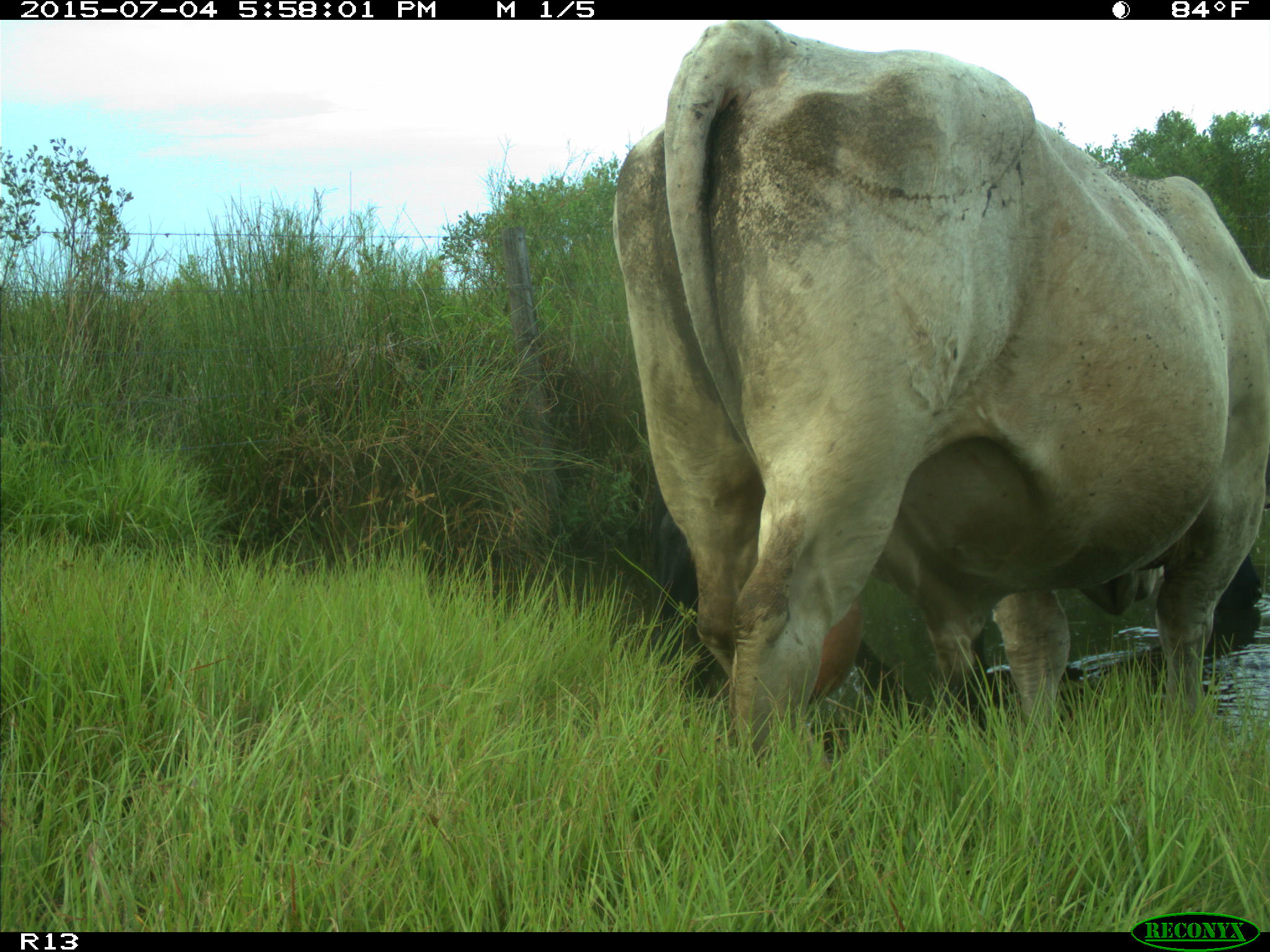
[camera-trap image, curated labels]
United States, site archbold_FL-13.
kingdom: Animalia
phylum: Chordata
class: Mammalia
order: Artiodactyla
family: Bovidae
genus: Bos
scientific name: Bos taurus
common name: domestic cow